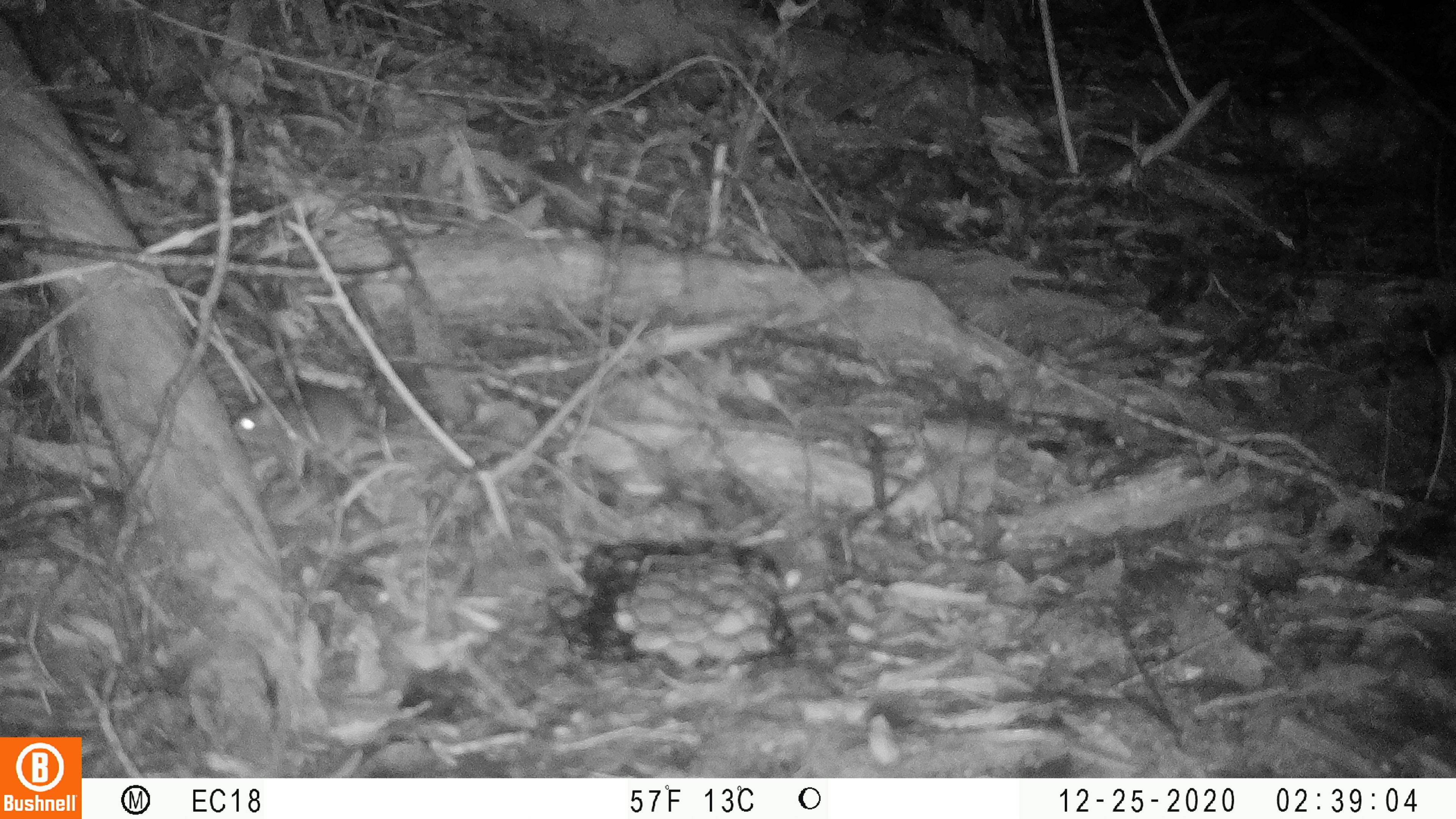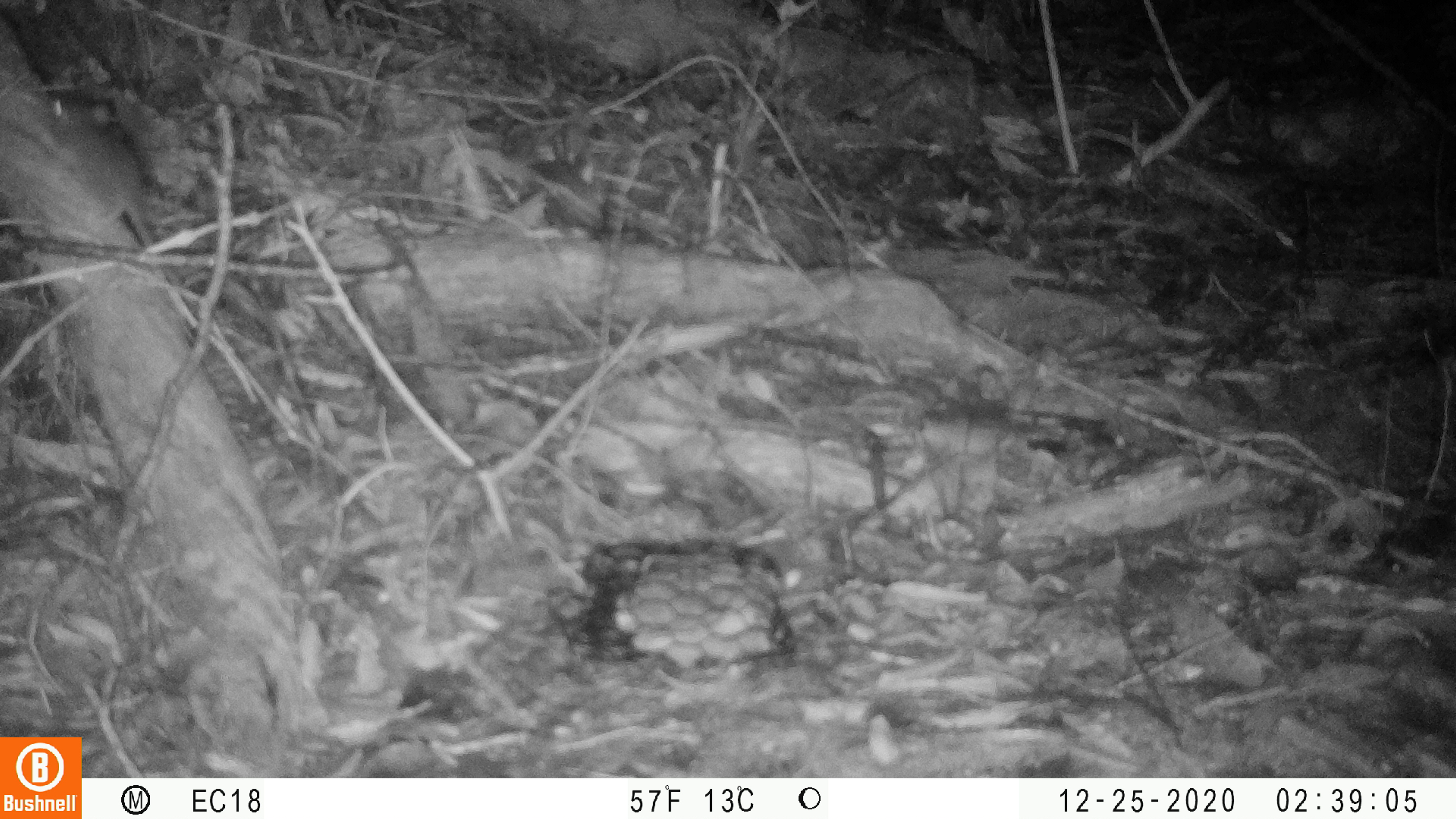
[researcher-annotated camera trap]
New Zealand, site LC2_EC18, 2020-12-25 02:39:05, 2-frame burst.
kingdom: Animalia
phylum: Chordata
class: Mammalia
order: Rodentia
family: Muridae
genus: Mus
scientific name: Mus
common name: mouse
Mouse (Mus).